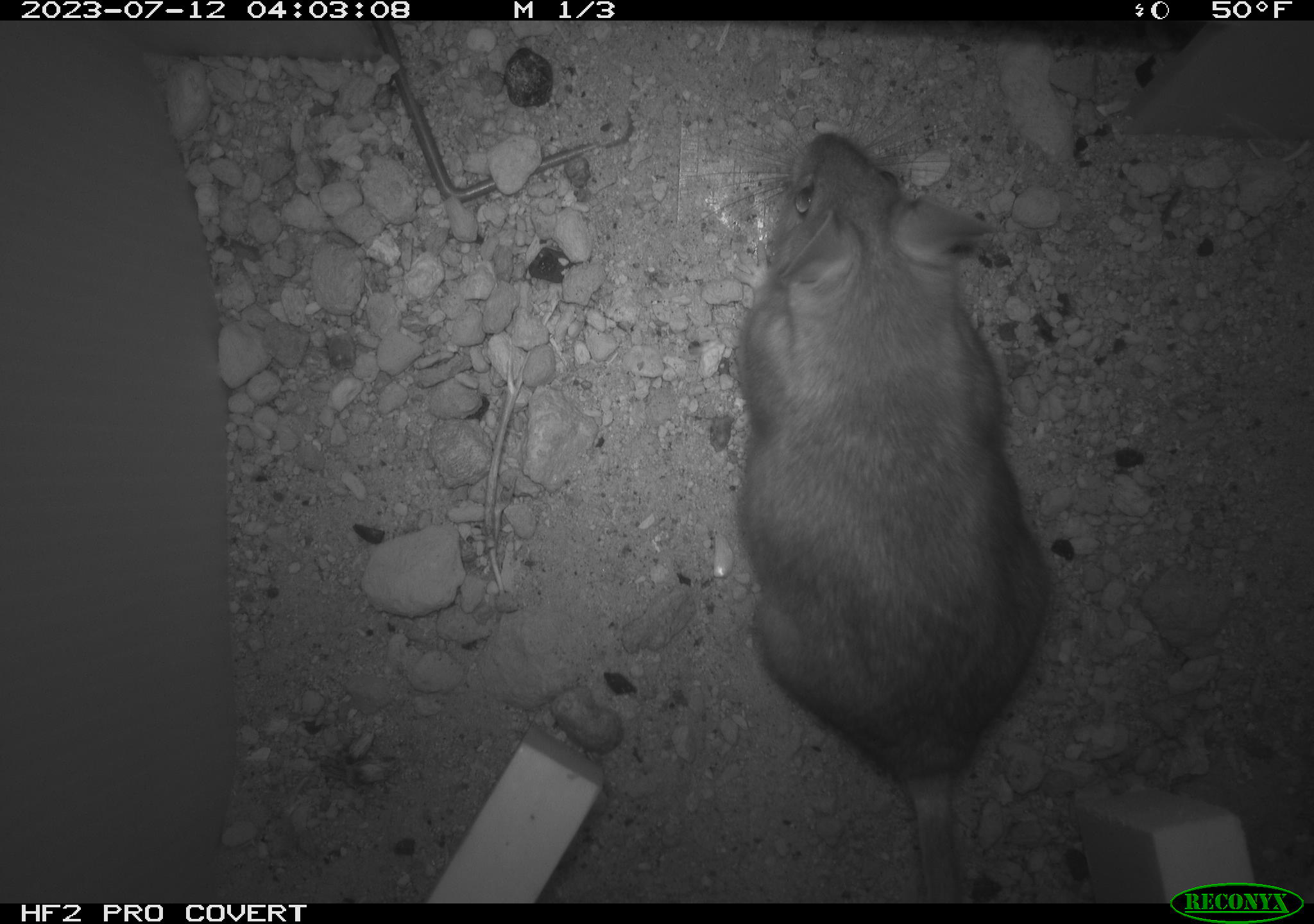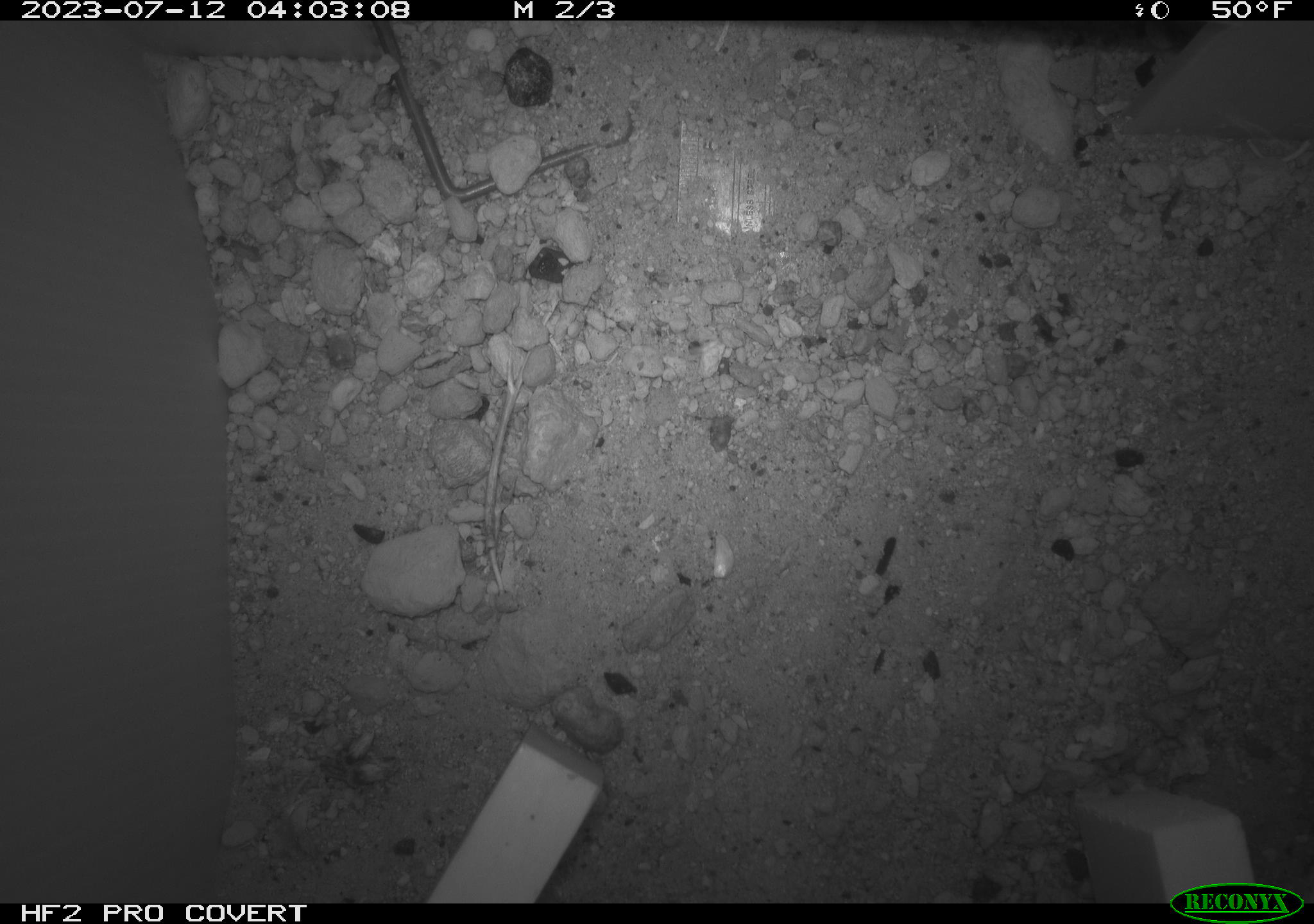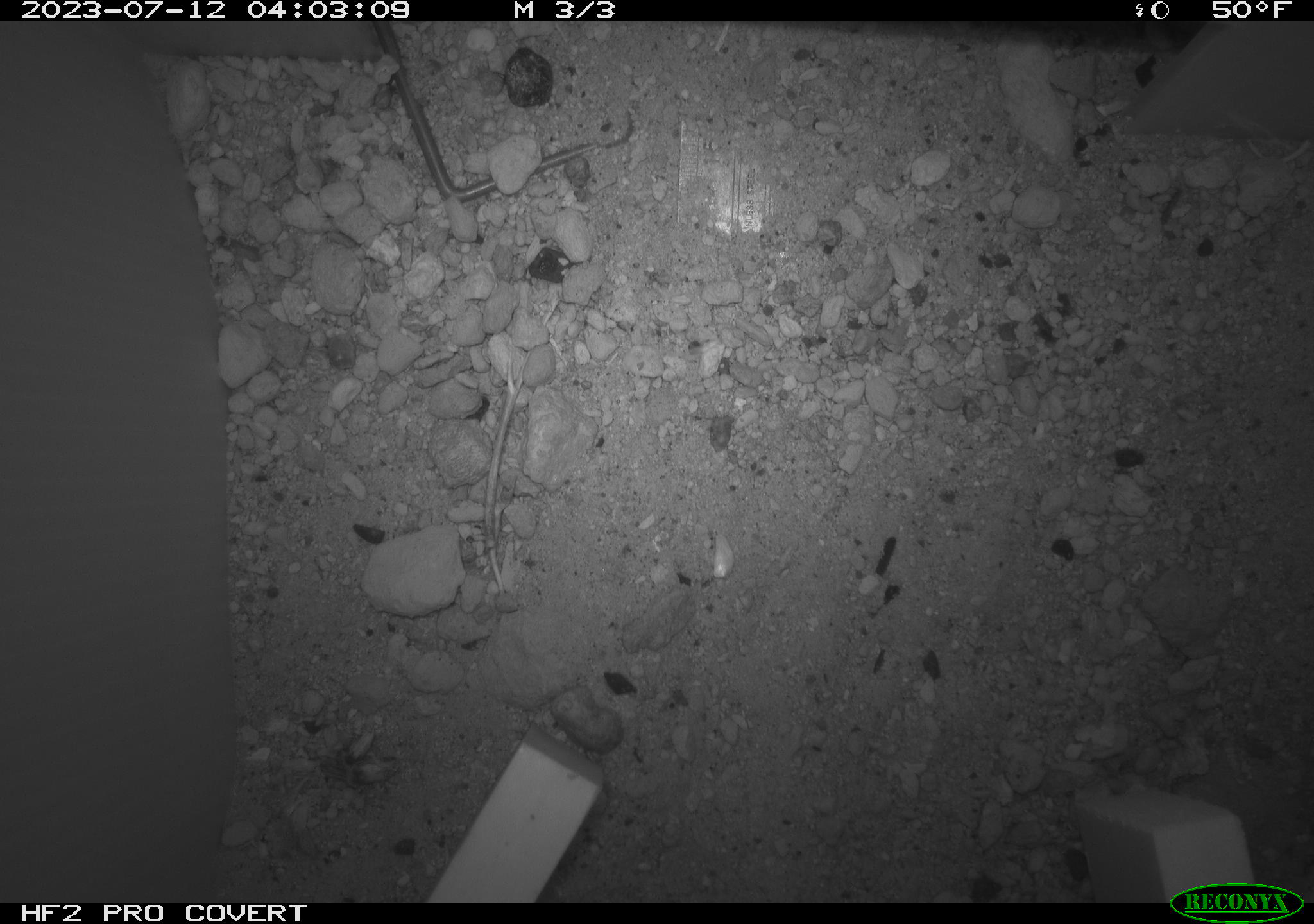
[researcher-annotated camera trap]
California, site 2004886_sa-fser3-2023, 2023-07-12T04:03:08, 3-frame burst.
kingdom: Animalia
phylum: Chordata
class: Mammalia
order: Rodentia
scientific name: Rodentia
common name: mouse species